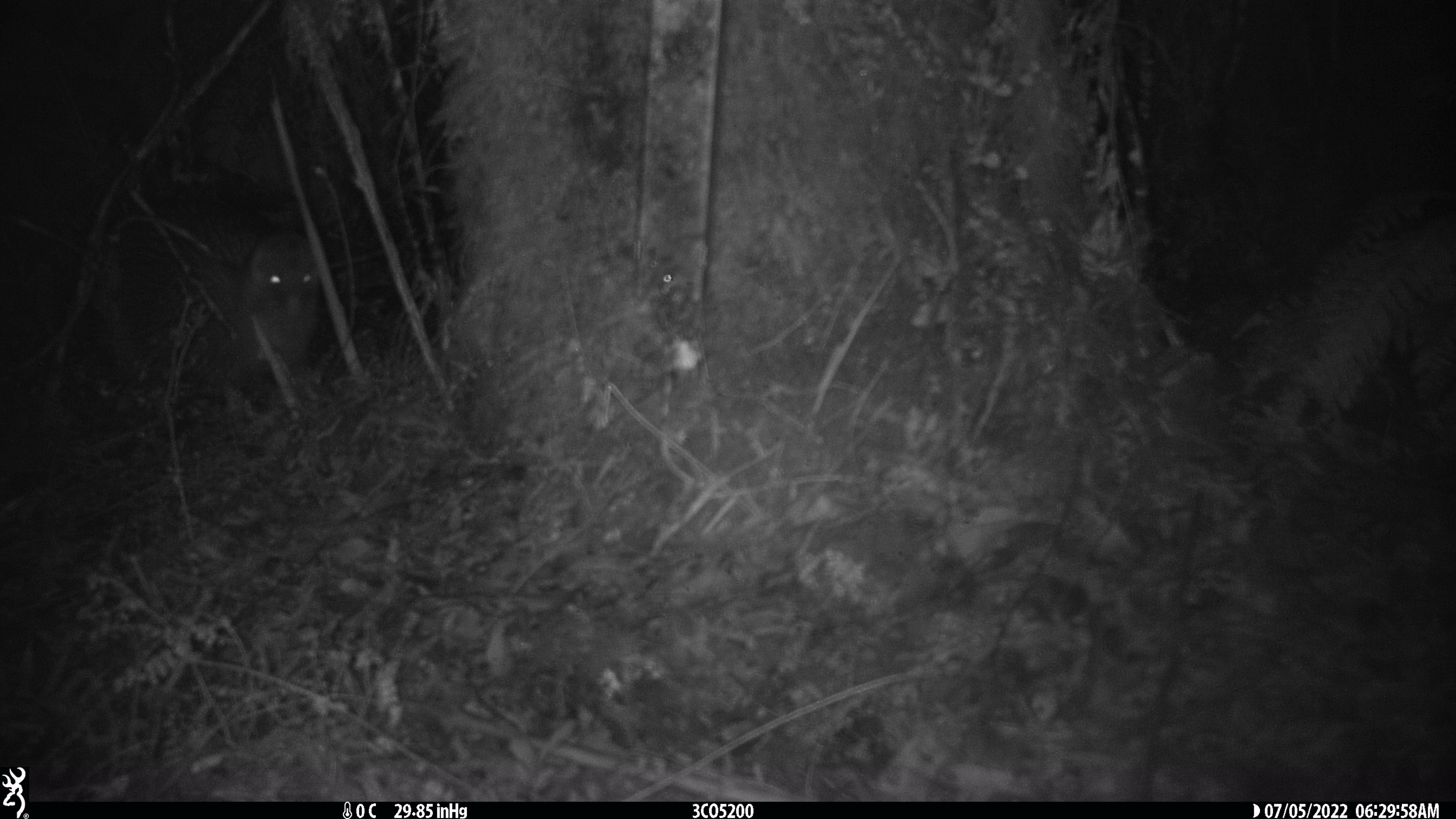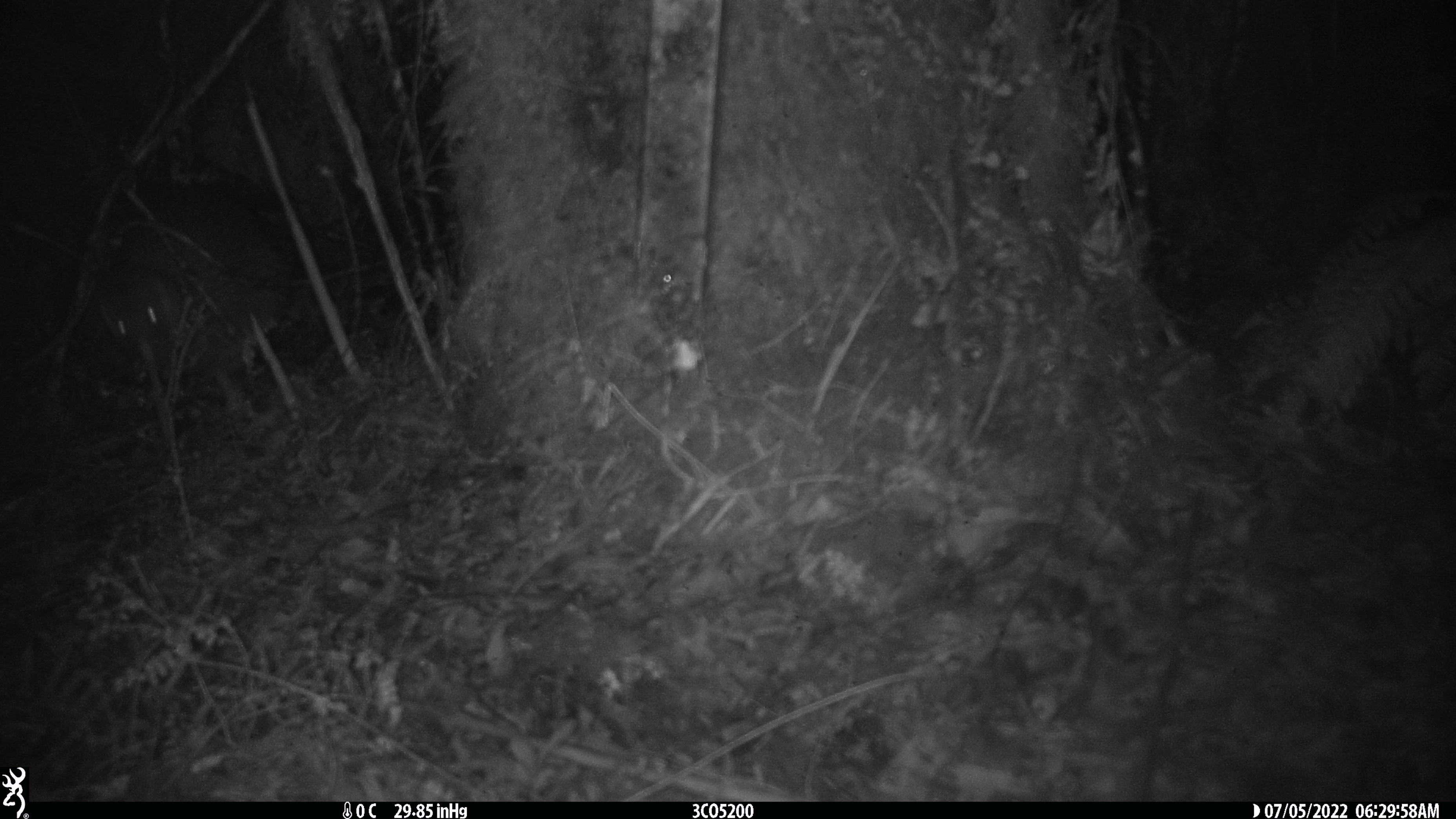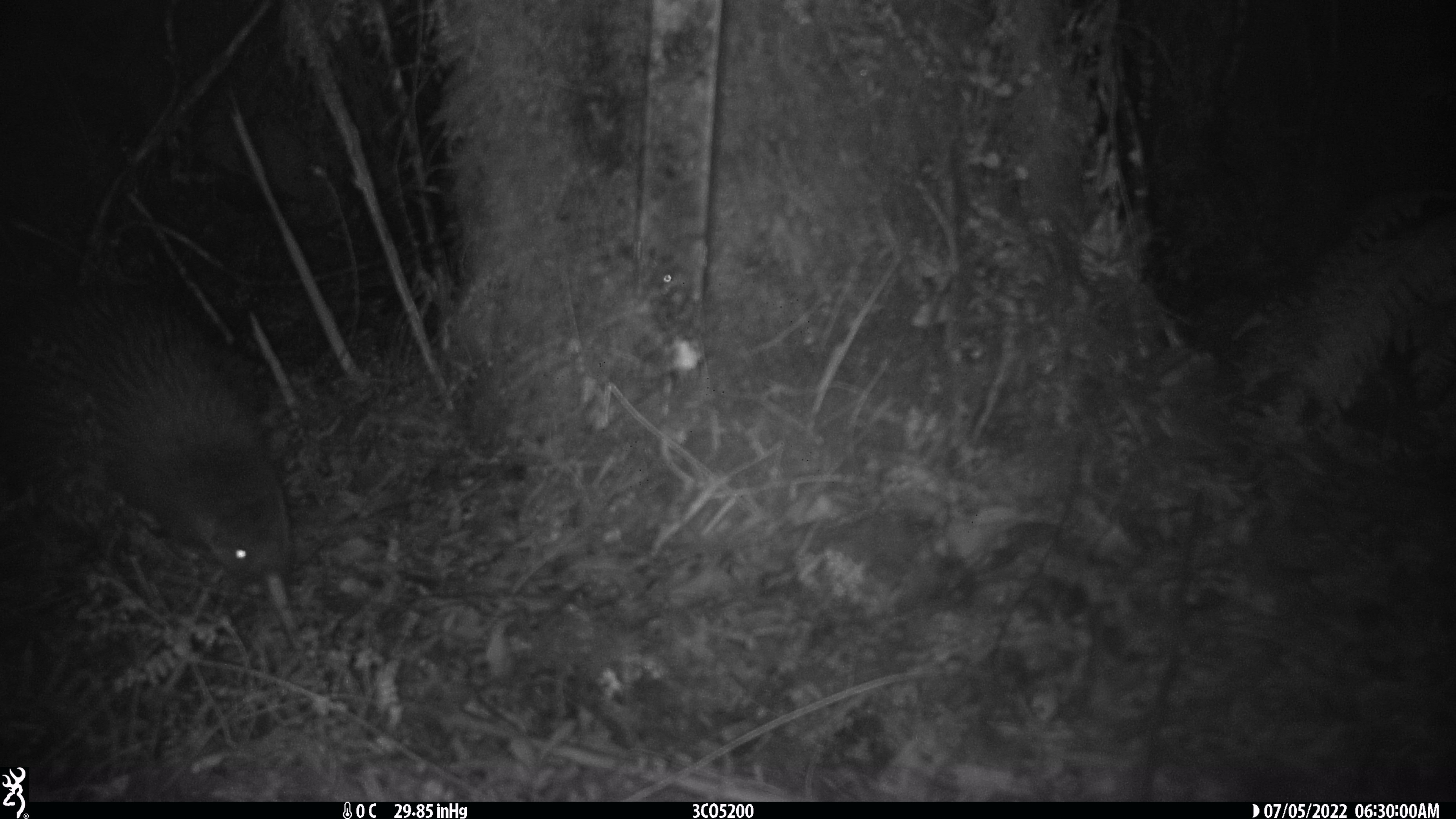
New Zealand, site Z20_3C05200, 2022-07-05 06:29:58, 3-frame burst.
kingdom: Animalia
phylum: Chordata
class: Aves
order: Apterygiformes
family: Apterygidae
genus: Apteryx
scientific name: Apteryx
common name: kiwi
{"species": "kiwi (Apteryx)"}